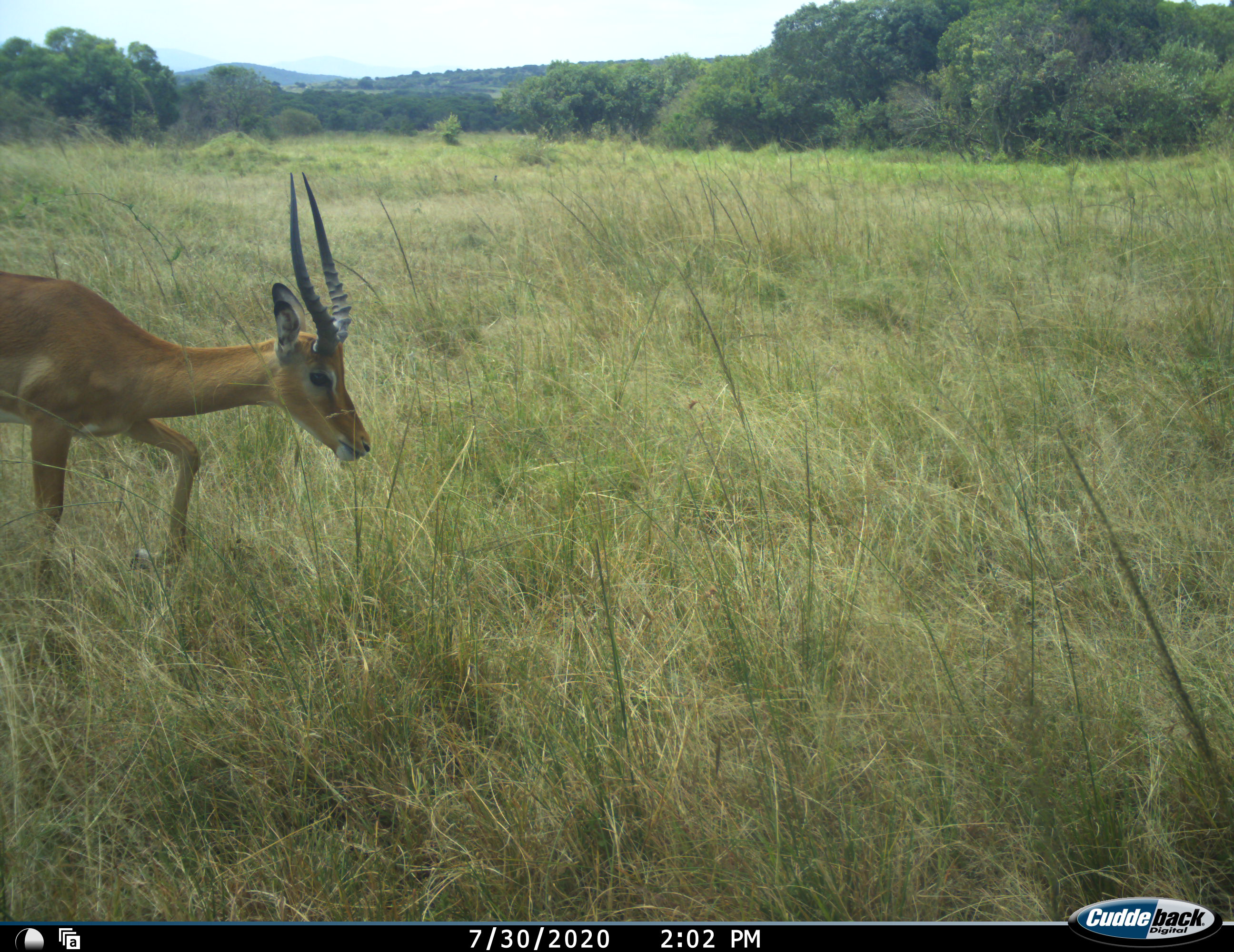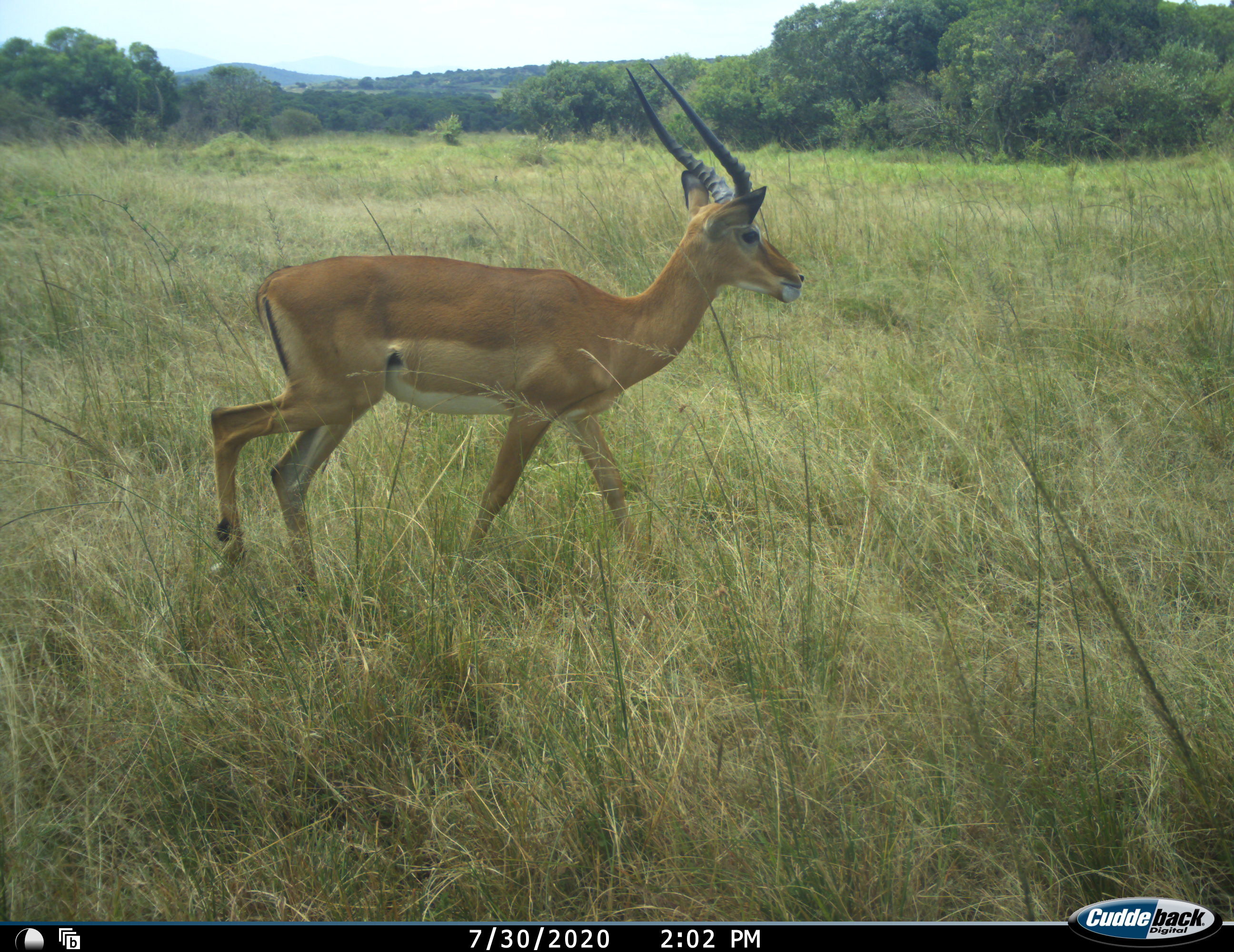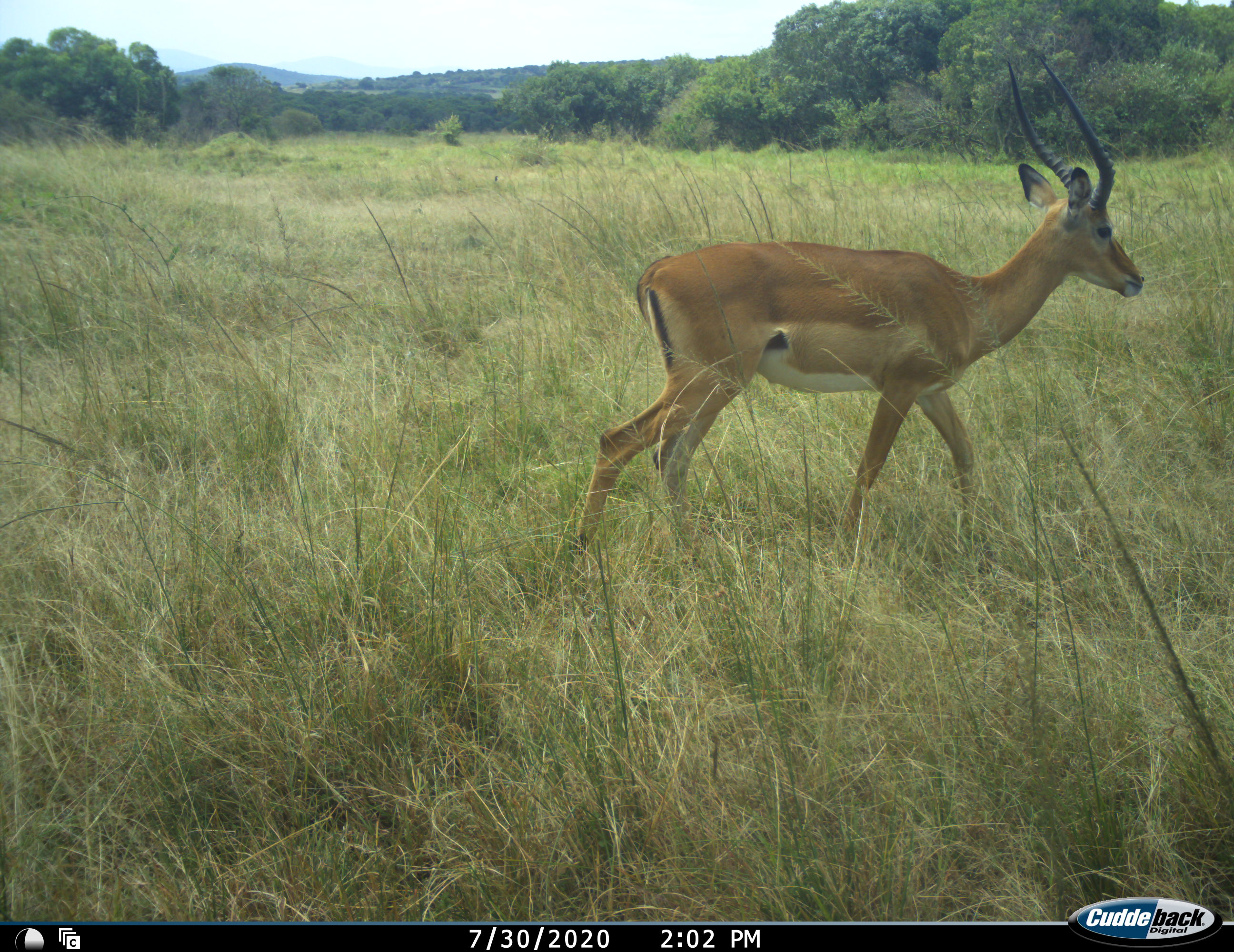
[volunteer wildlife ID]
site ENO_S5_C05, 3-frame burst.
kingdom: Animalia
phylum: Chordata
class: Mammalia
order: Artiodactyla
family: Bovidae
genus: Aepyceros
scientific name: Aepyceros melampus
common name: impala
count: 1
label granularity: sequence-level